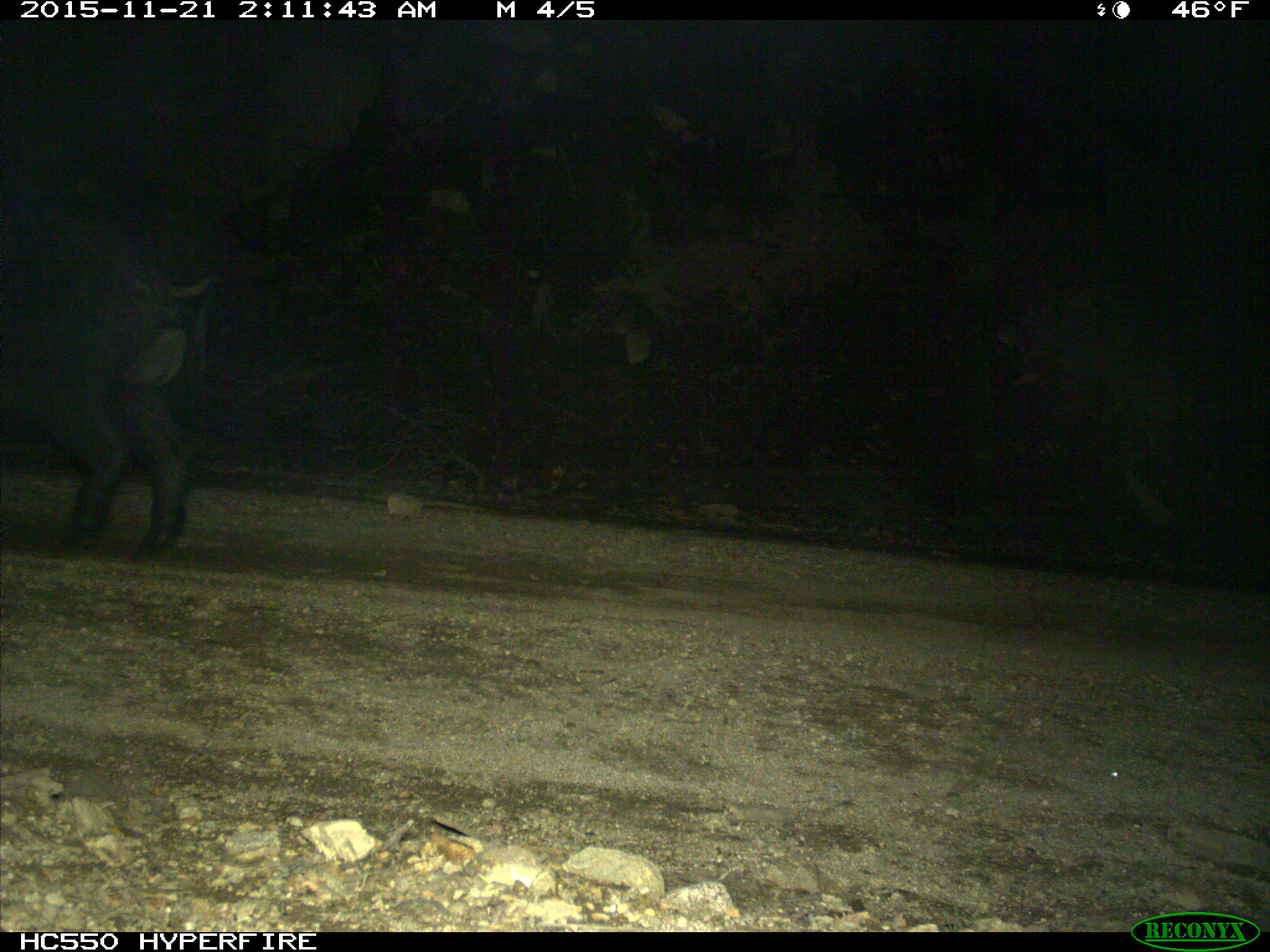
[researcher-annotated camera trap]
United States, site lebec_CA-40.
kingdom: Animalia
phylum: Chordata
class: Mammalia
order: Artiodactyla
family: Suidae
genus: Sus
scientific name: Sus scrofa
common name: wild boar